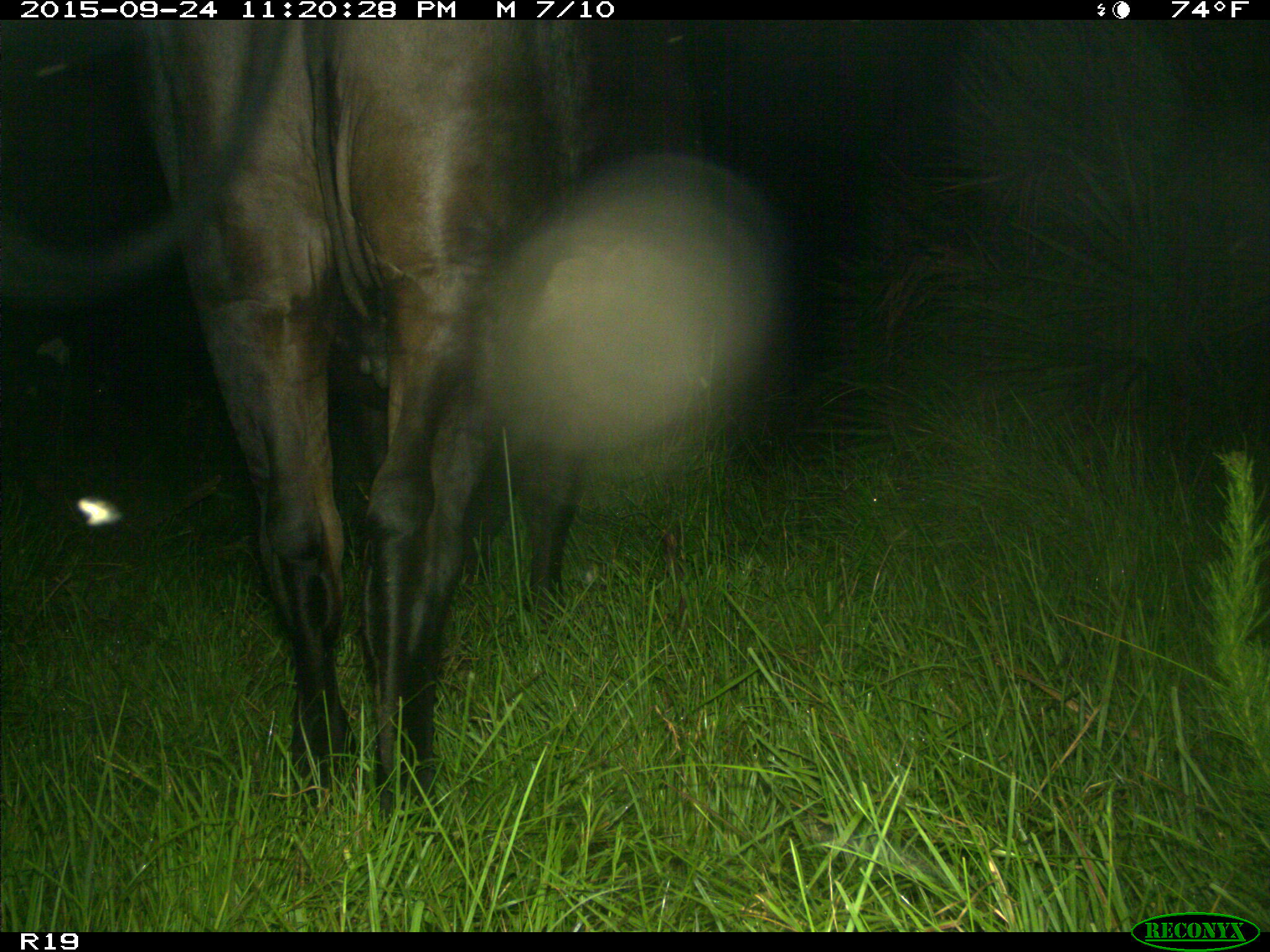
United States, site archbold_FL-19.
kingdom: Animalia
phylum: Chordata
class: Mammalia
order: Artiodactyla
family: Bovidae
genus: Bos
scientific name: Bos taurus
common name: domestic cow